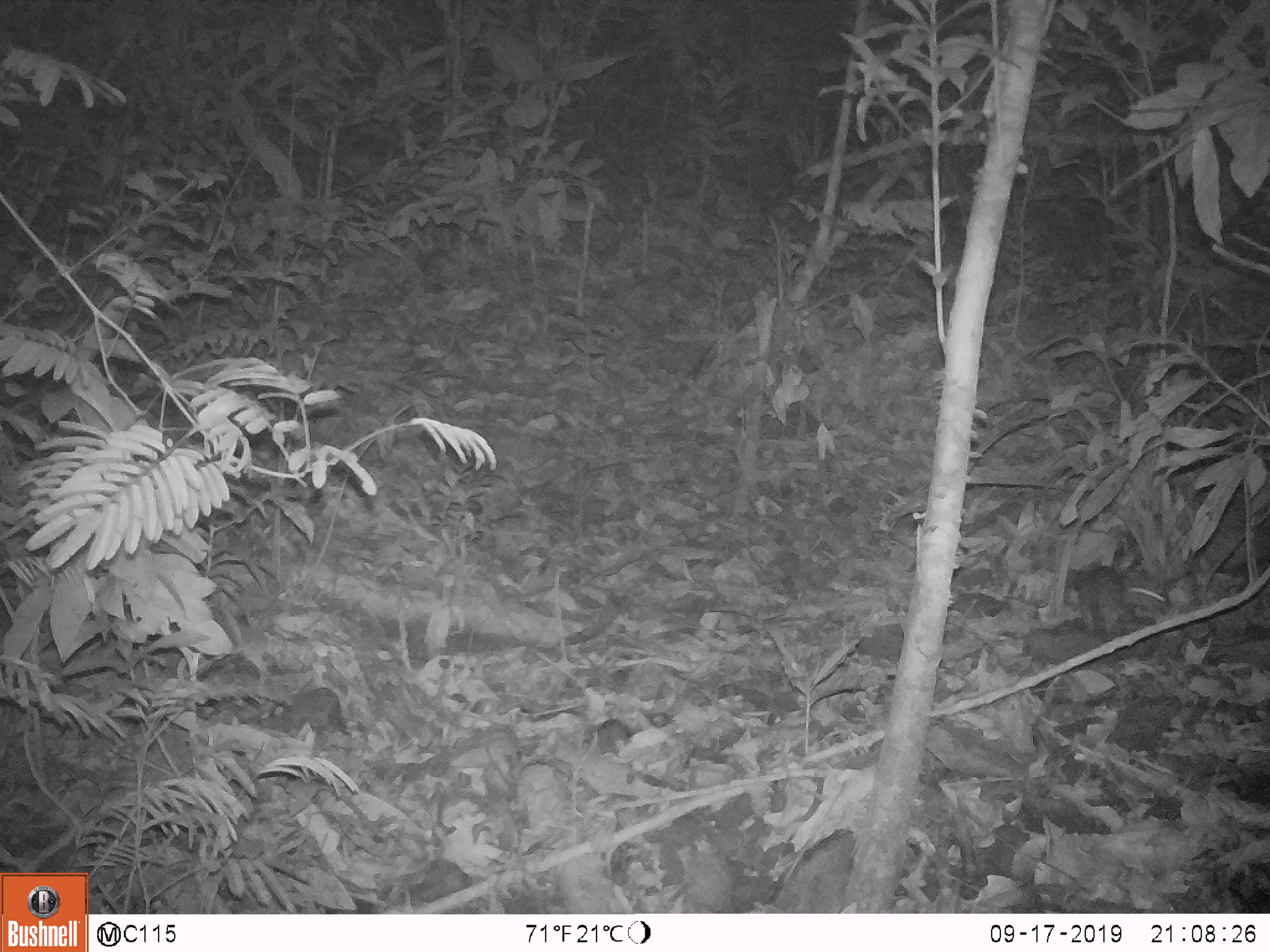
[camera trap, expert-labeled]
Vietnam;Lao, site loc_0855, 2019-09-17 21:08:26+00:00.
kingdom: Animalia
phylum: Chordata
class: Mammalia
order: Rodentia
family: Muridae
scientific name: Muridae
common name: old-world mice and rats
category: unidentified murid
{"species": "unidentified murid (old-world mice and rats) (Muridae)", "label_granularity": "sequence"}